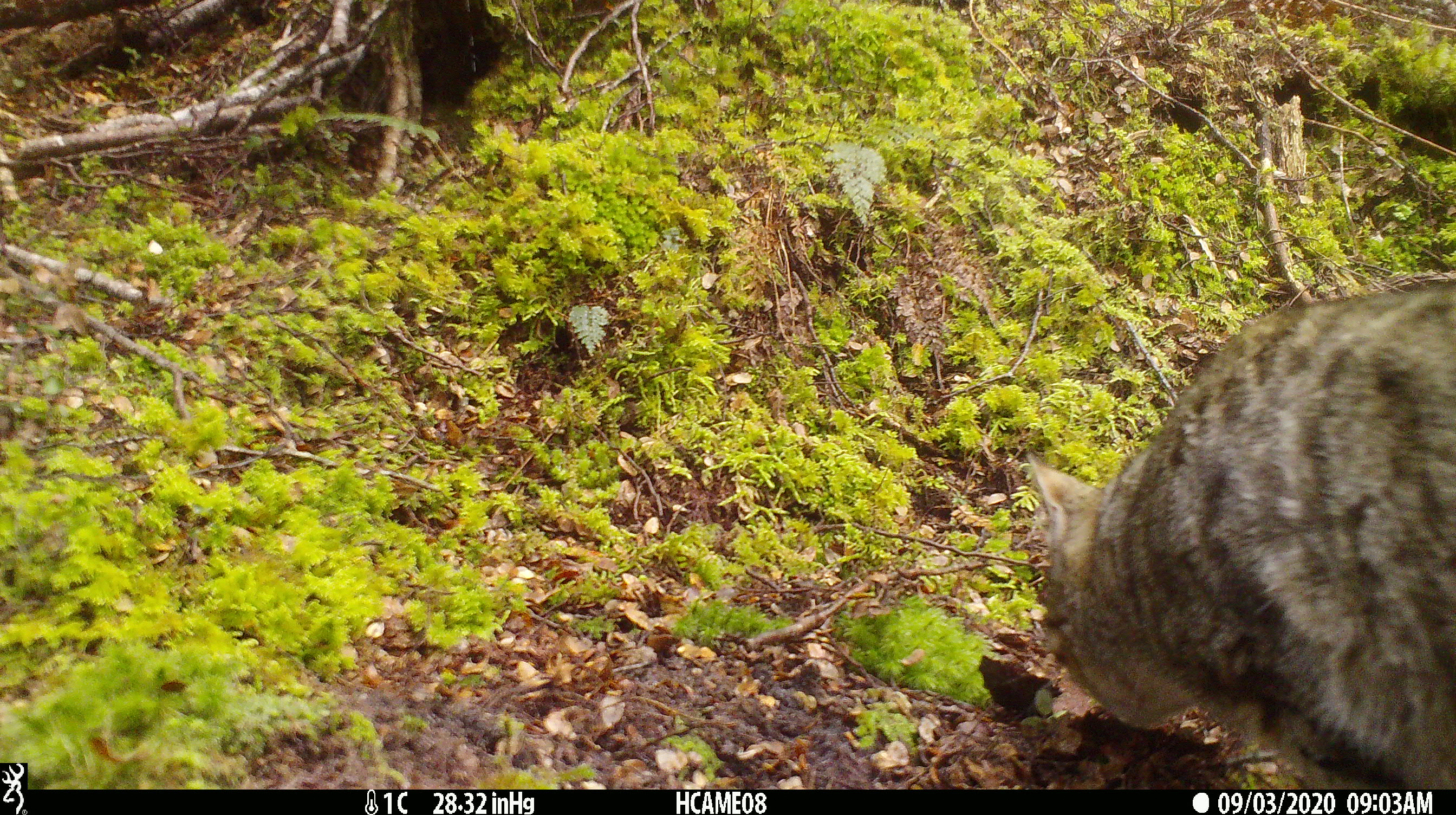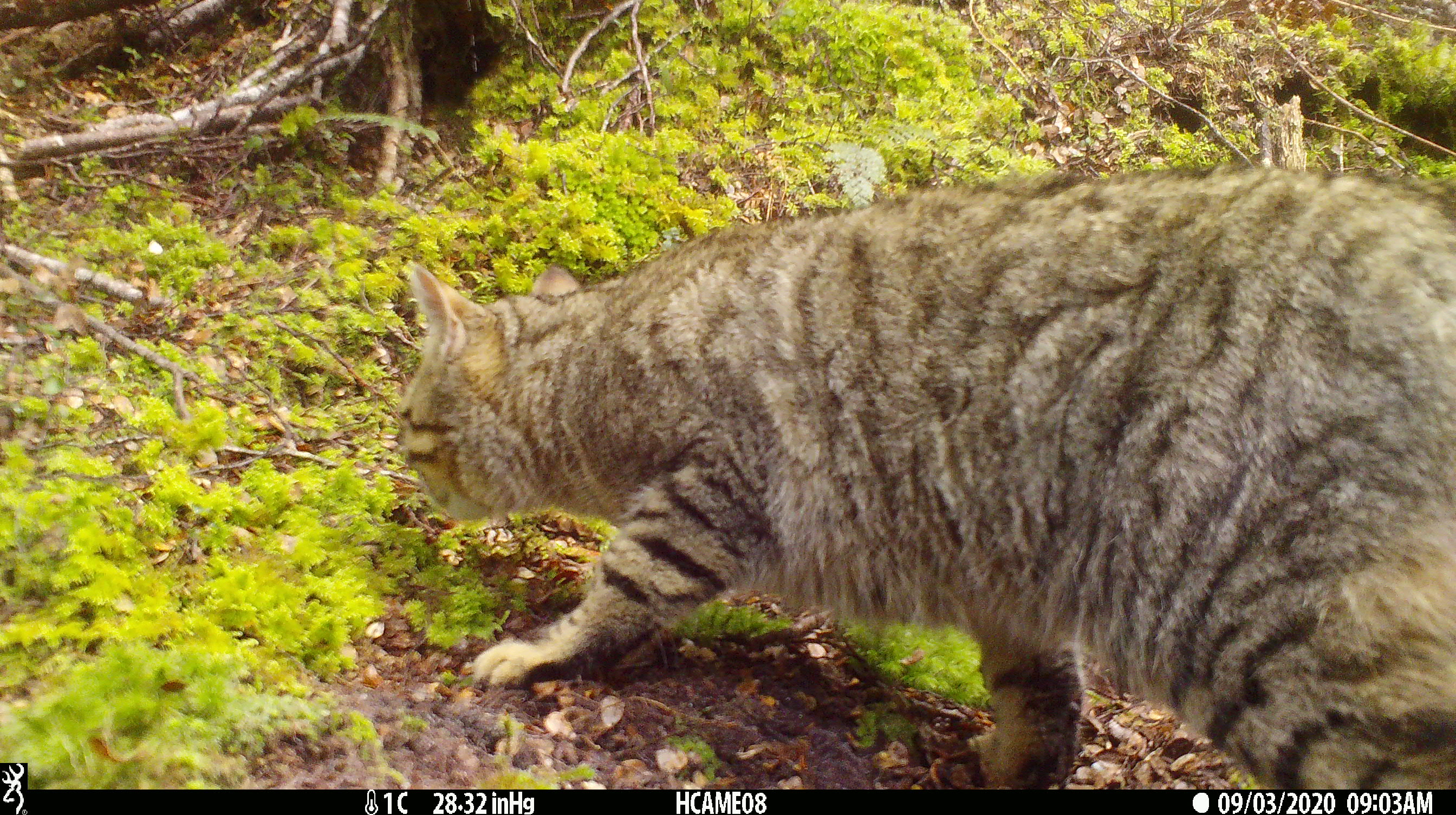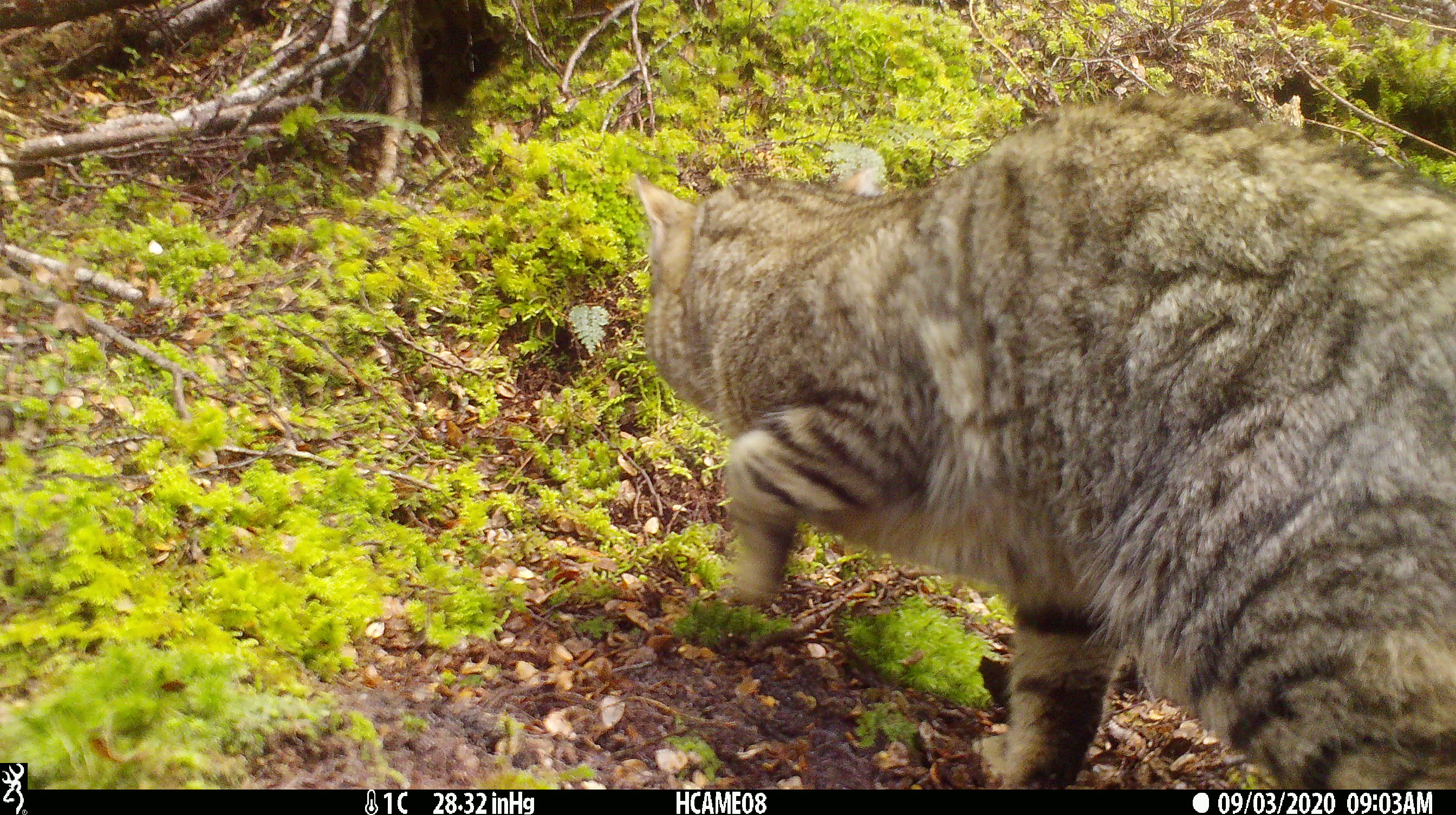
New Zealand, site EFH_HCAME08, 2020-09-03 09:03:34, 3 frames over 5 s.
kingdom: Animalia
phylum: Chordata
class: Mammalia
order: Carnivora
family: Felidae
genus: Felis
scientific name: Felis catus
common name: domestic cat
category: cat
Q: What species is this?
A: Cat (domestic cat) (Felis catus).